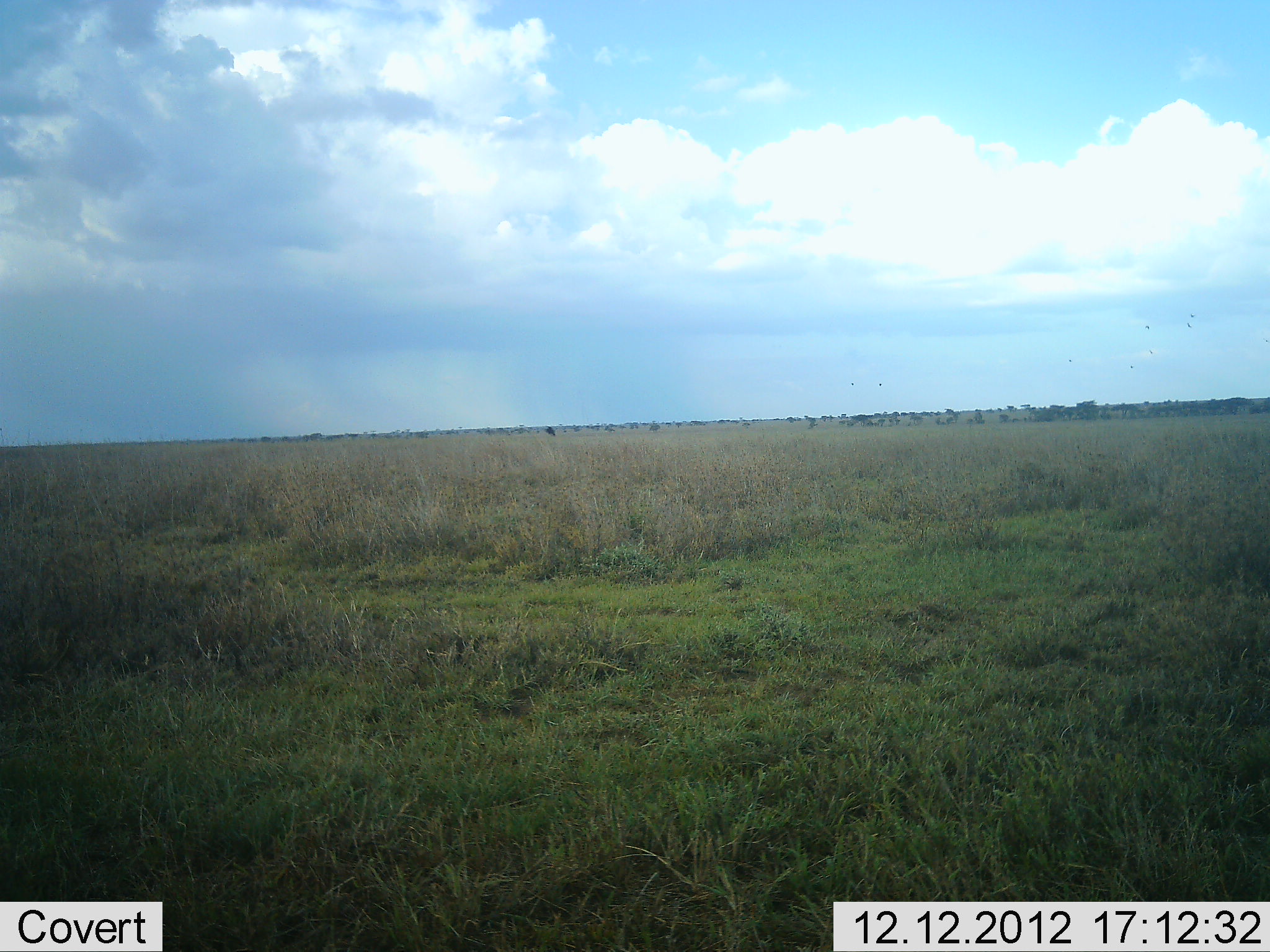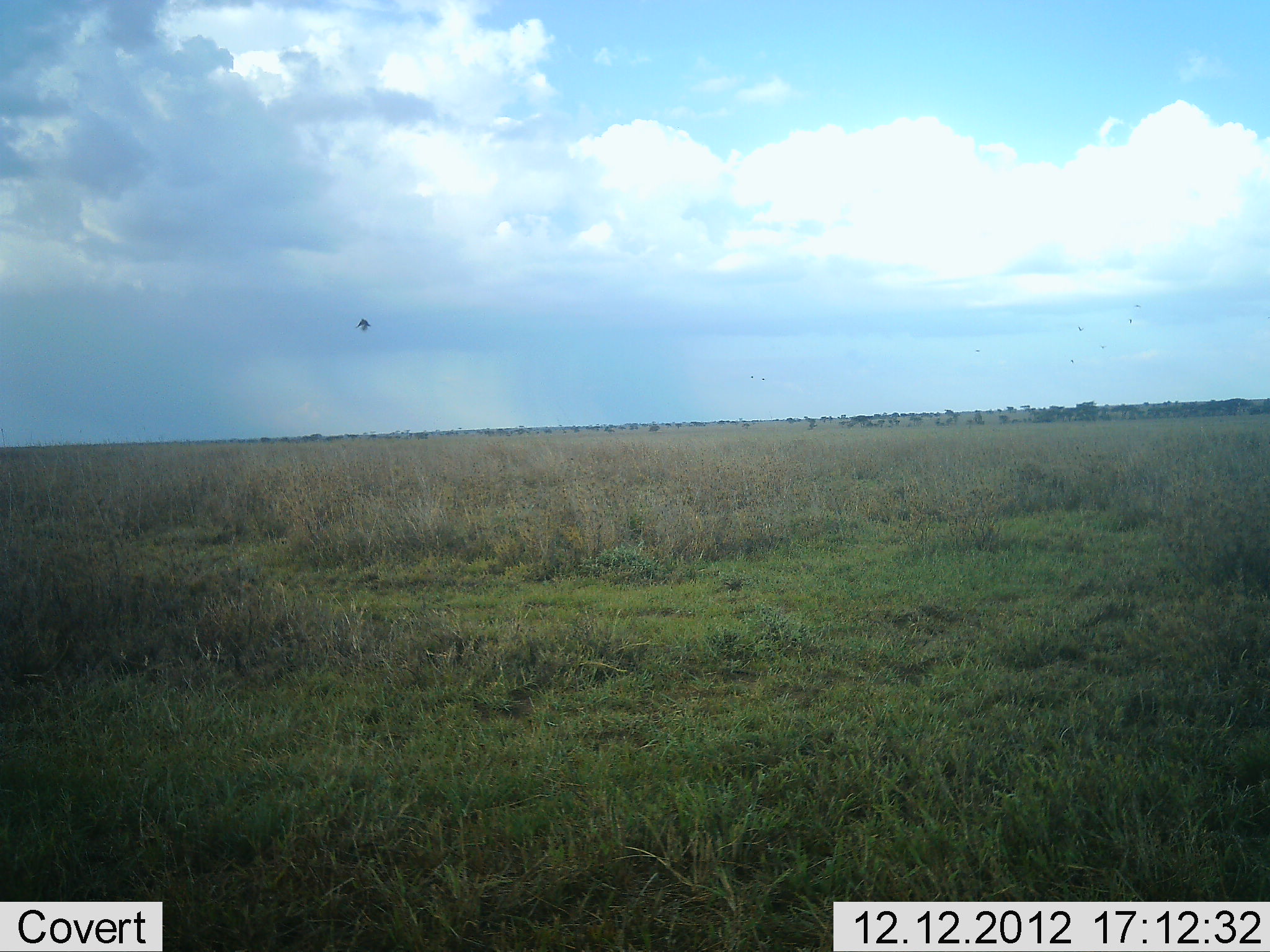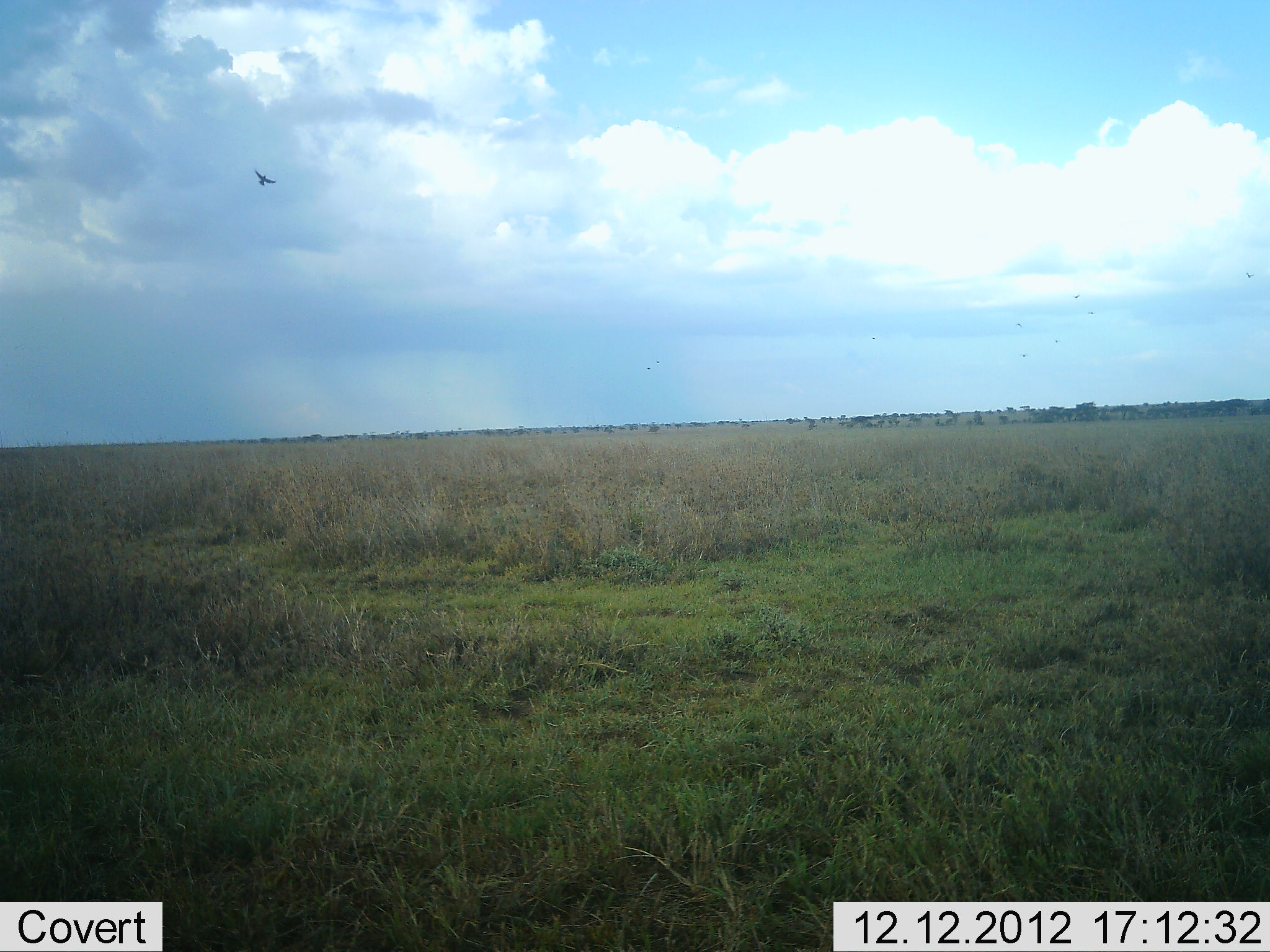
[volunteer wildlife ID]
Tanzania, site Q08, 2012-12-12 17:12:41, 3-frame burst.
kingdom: Animalia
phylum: Chordata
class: Aves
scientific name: Aves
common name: bird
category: otherbird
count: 1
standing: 0%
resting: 0%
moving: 100%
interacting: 0%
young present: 0%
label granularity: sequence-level